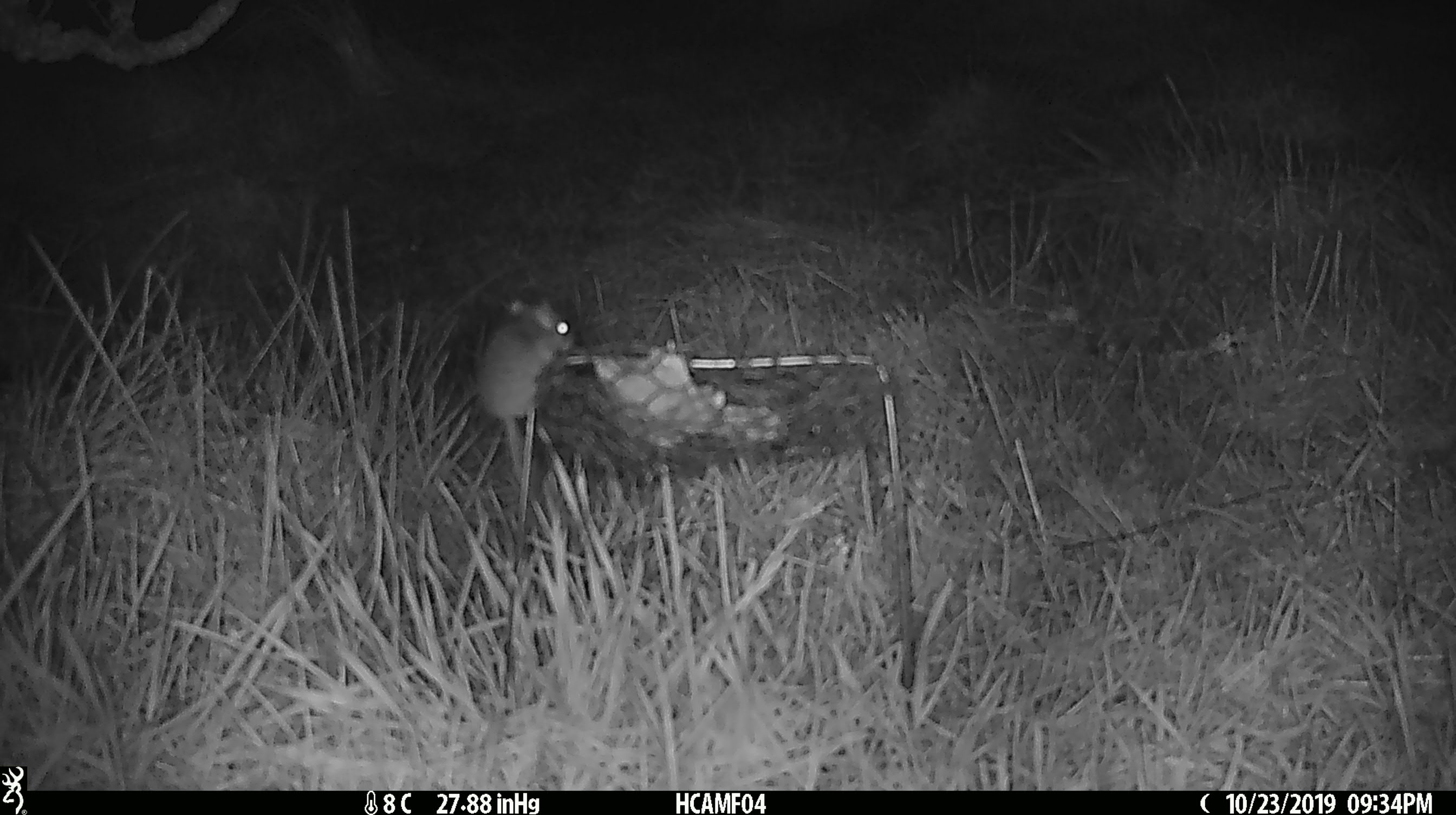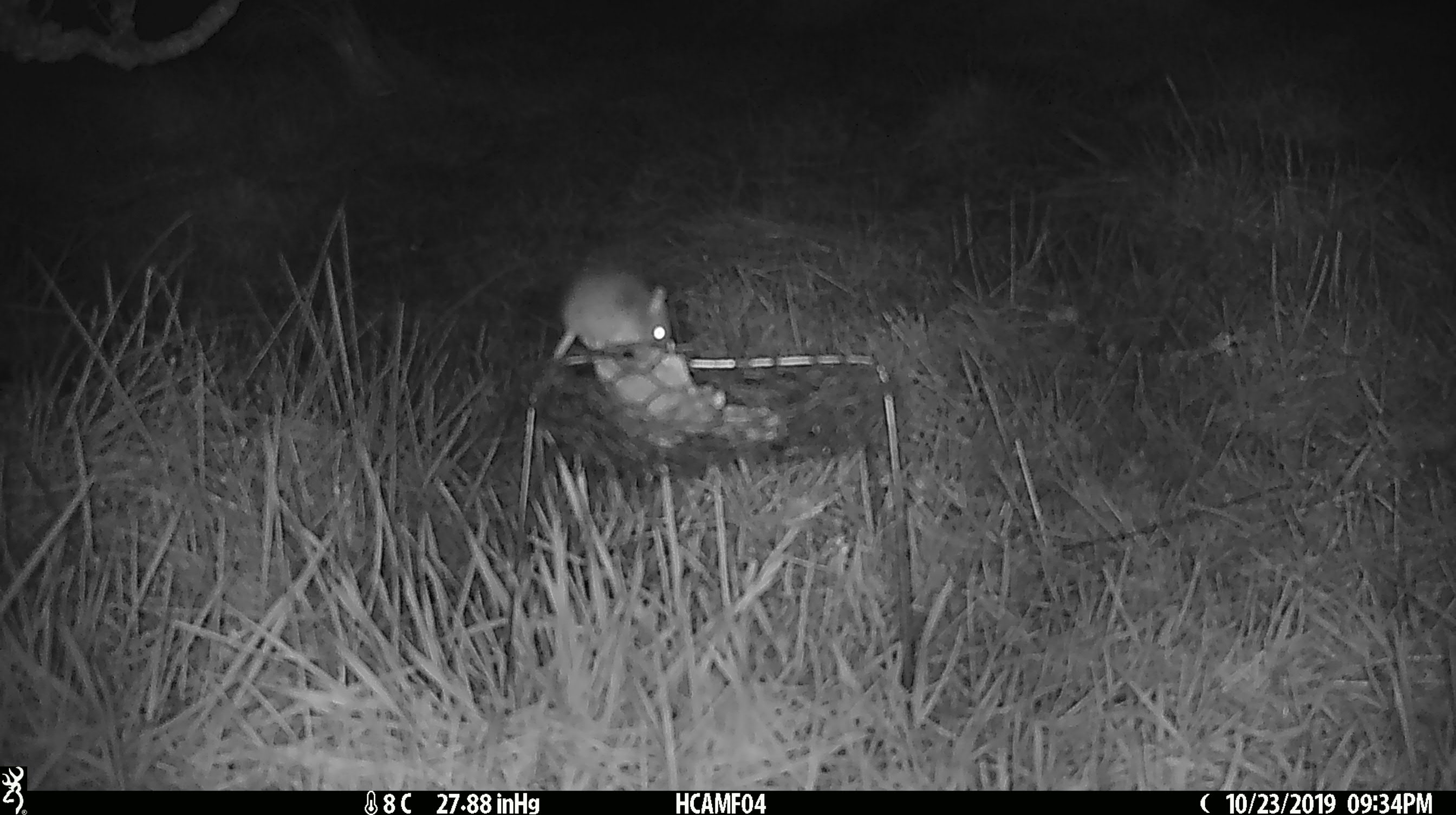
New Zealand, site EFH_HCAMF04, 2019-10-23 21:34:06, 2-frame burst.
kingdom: Animalia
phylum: Chordata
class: Mammalia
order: Rodentia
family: Muridae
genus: Mus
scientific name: Mus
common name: mouse